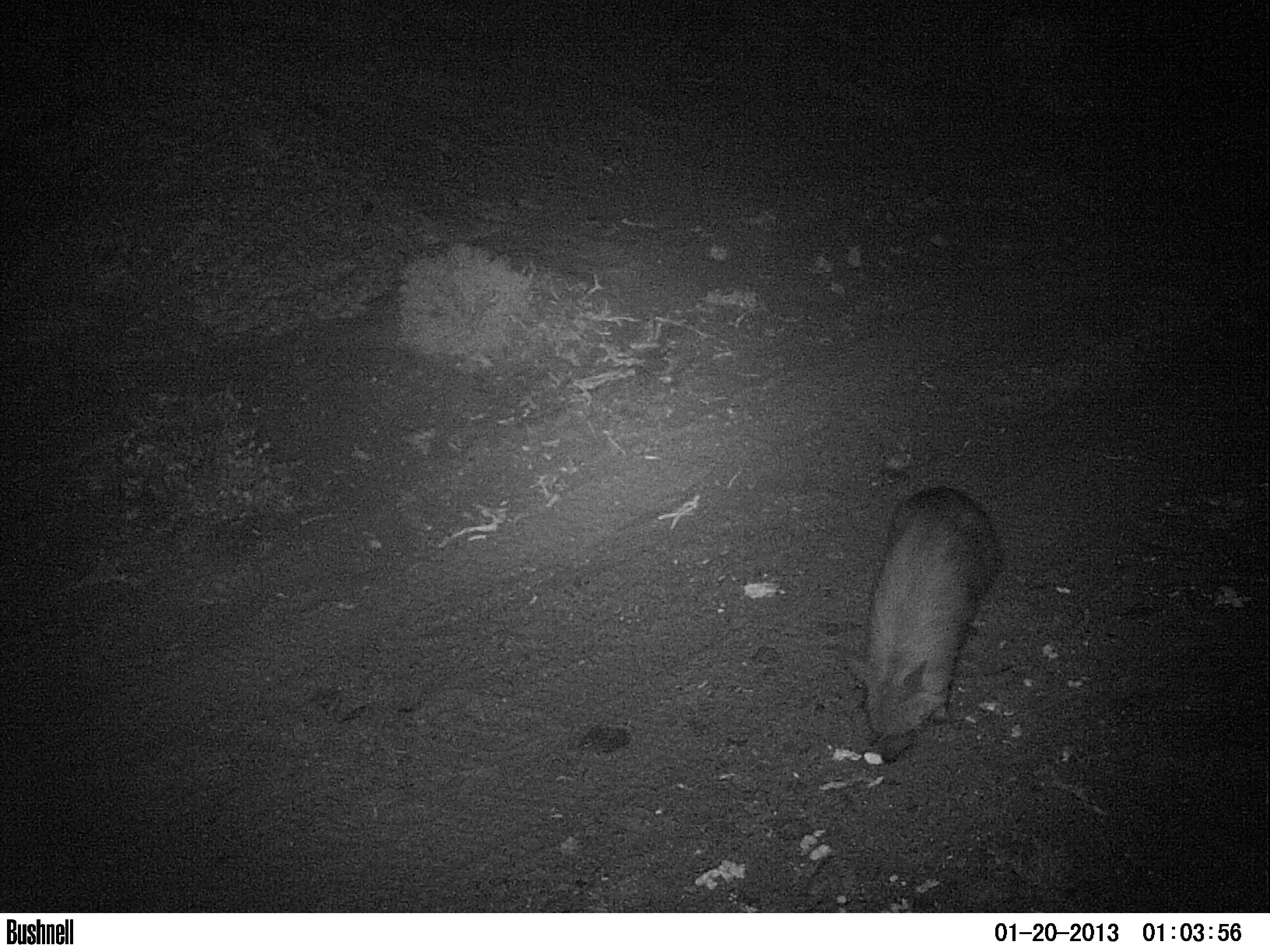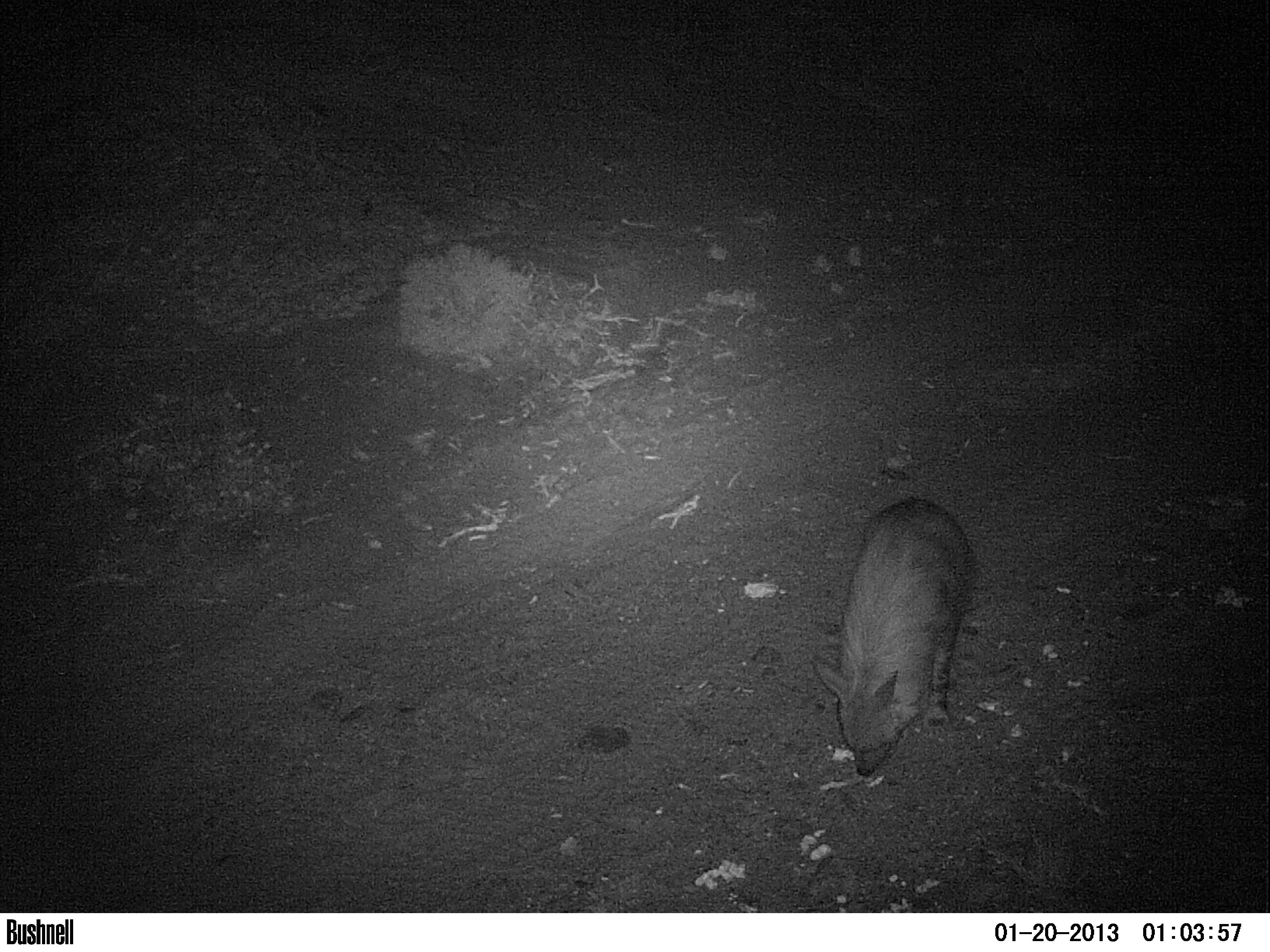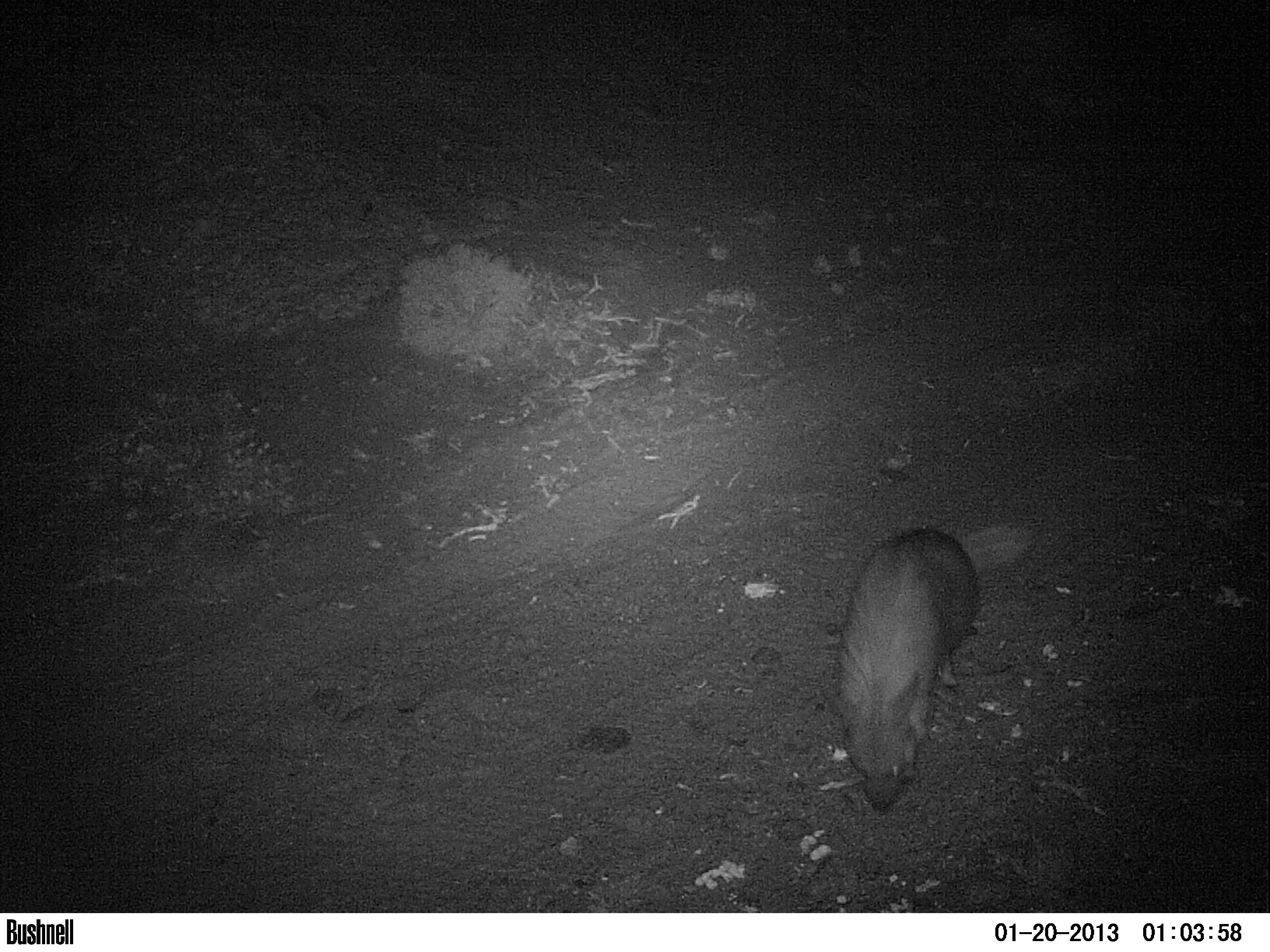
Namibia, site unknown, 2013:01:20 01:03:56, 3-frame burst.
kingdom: Animalia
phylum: Chordata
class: Mammalia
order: Carnivora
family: Hyaenidae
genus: Parahyaena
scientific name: Parahyaena brunnea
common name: brown hyena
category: hyaena brunnea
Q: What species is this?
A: Hyaena brunnea (brown hyena) (Parahyaena brunnea).